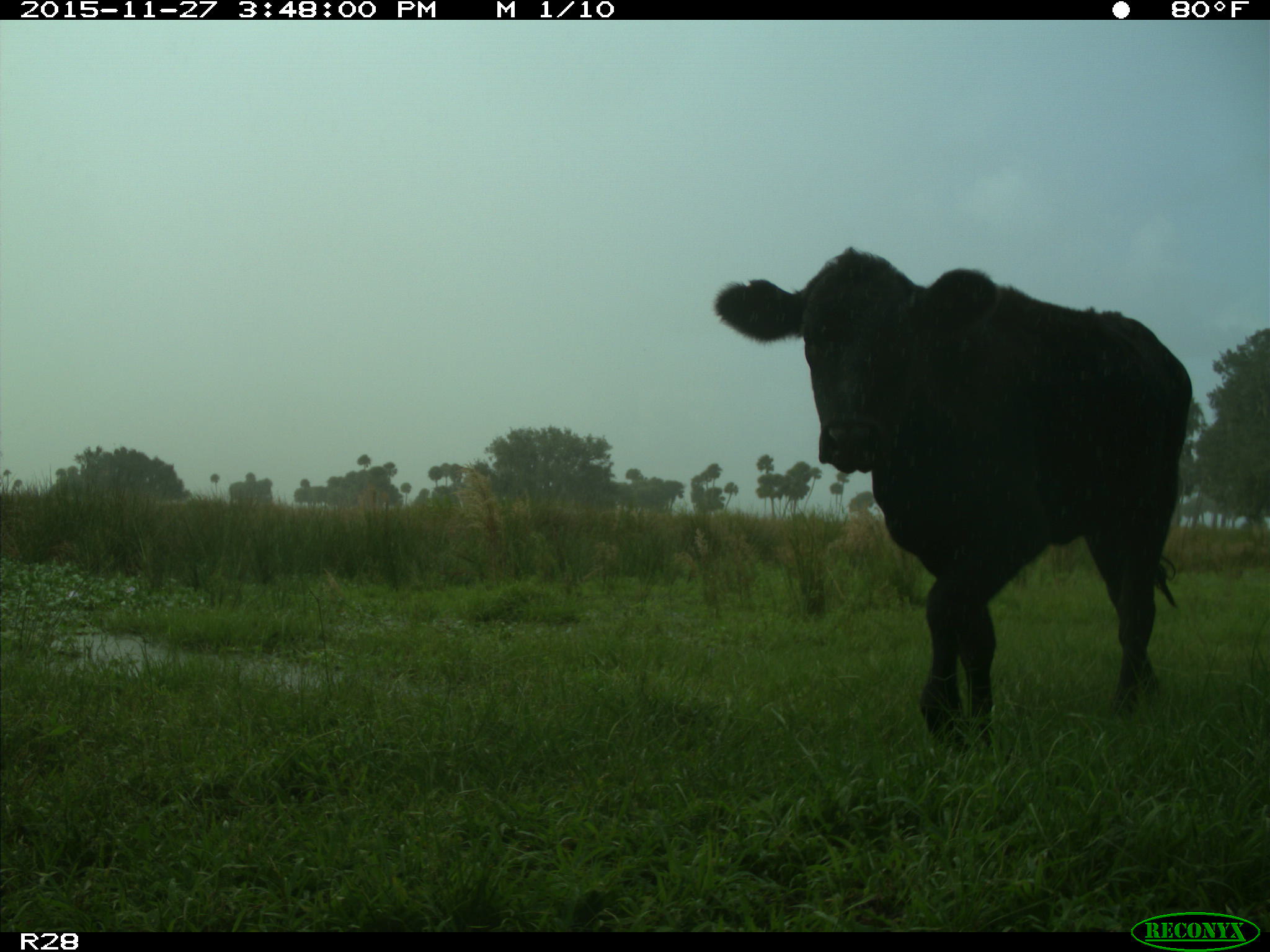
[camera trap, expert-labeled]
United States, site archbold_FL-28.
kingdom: Animalia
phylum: Chordata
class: Mammalia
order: Artiodactyla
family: Bovidae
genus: Bos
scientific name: Bos taurus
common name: domestic cow